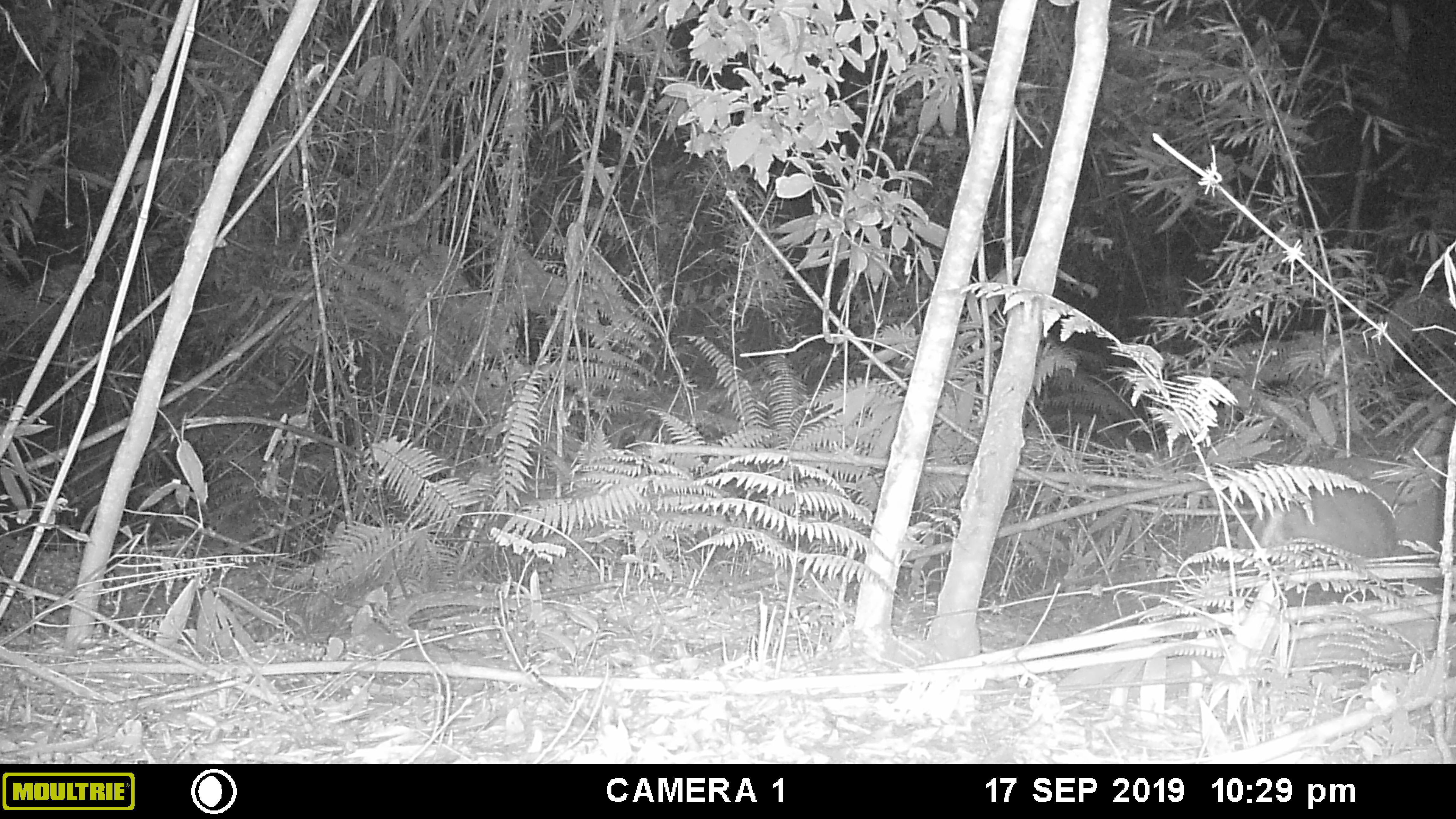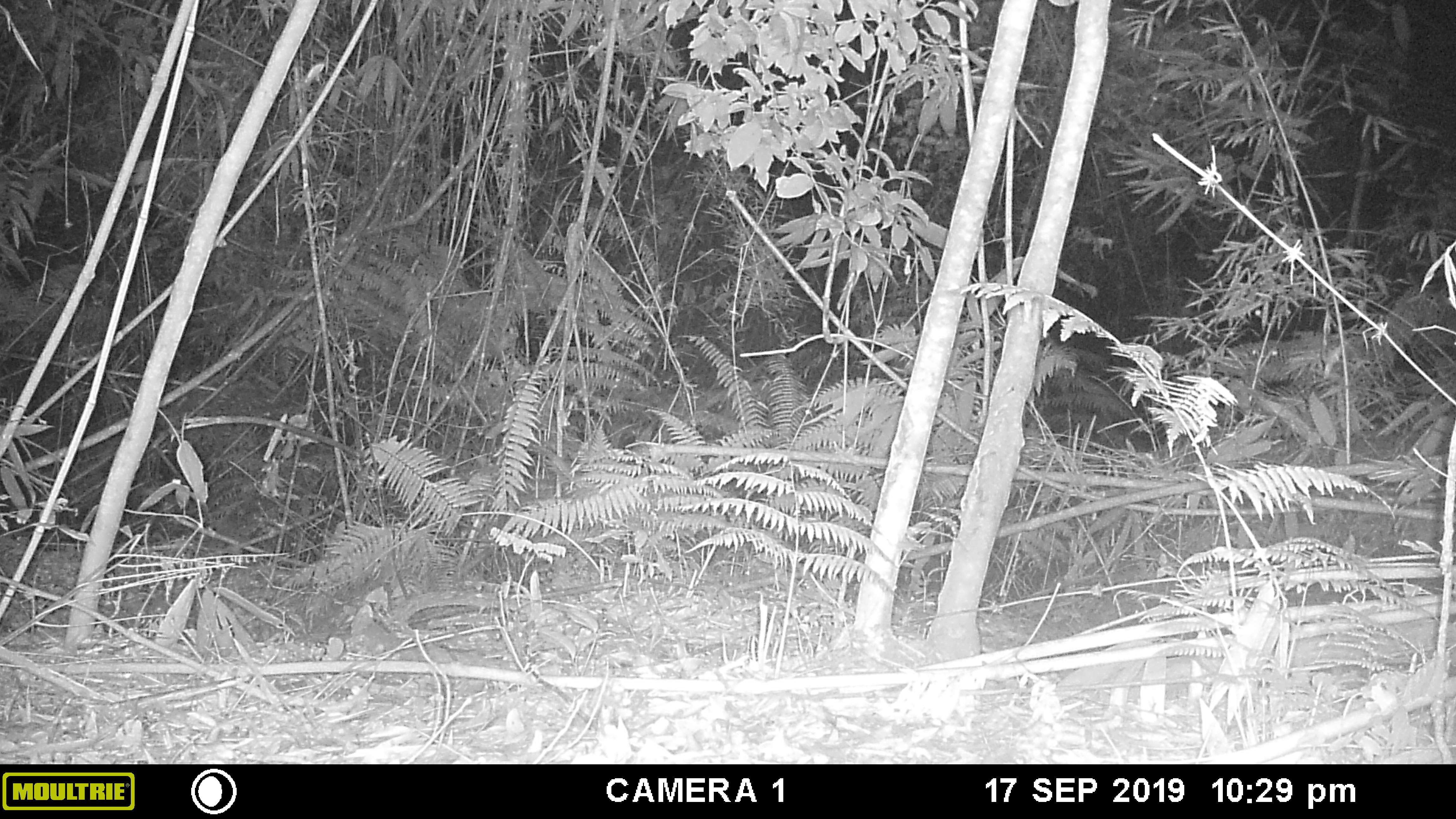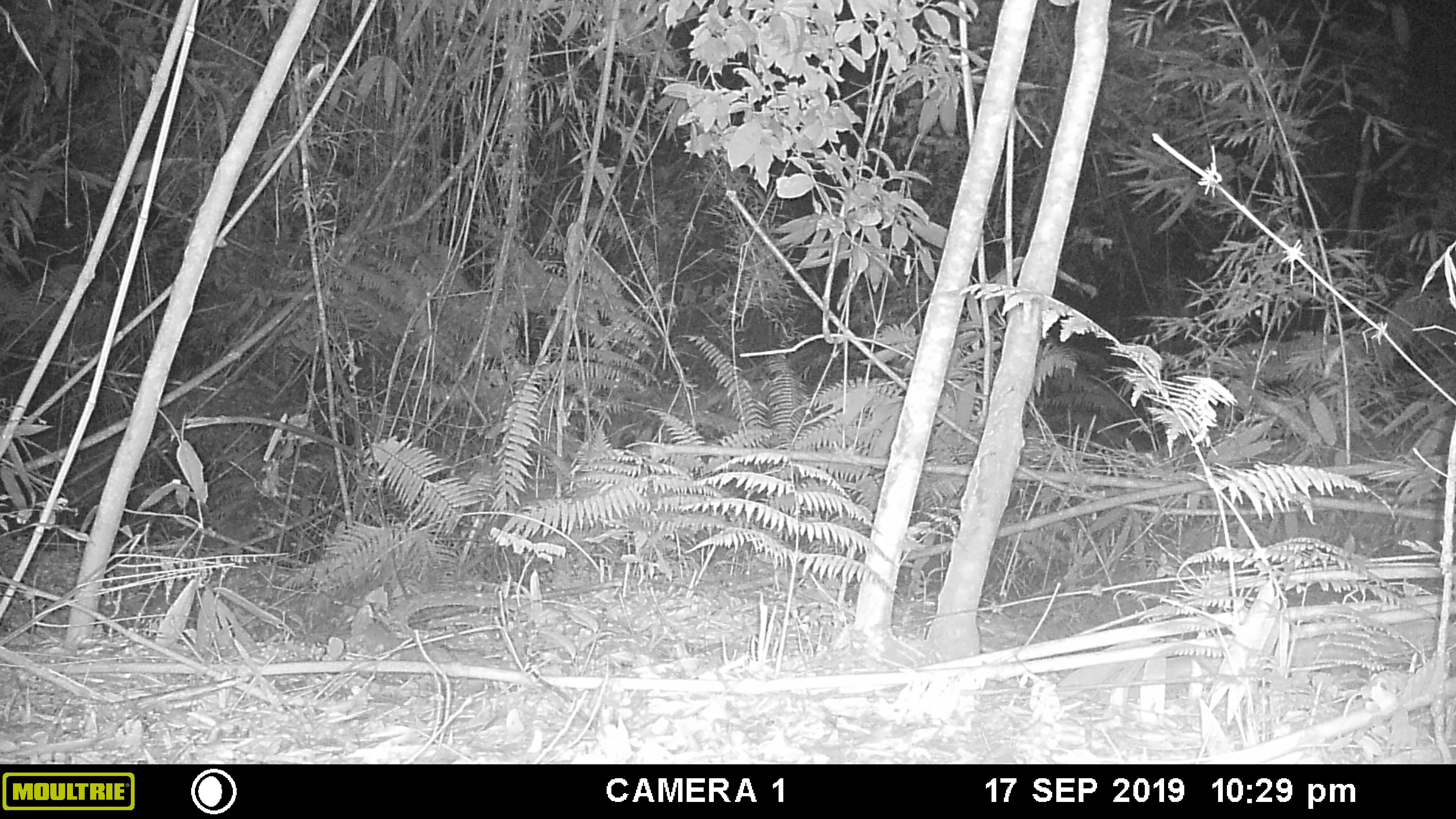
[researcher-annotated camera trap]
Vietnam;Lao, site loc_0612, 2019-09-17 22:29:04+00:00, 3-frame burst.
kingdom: Animalia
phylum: Chordata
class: Mammalia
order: Artiodactyla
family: Cervidae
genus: Muntiacus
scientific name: Muntiacus rooseveltorum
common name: roosevelt's muntjac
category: roosevelts muntjac group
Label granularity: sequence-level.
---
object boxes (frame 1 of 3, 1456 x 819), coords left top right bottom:
roosevelts muntjac group: 1244 484 1396 605